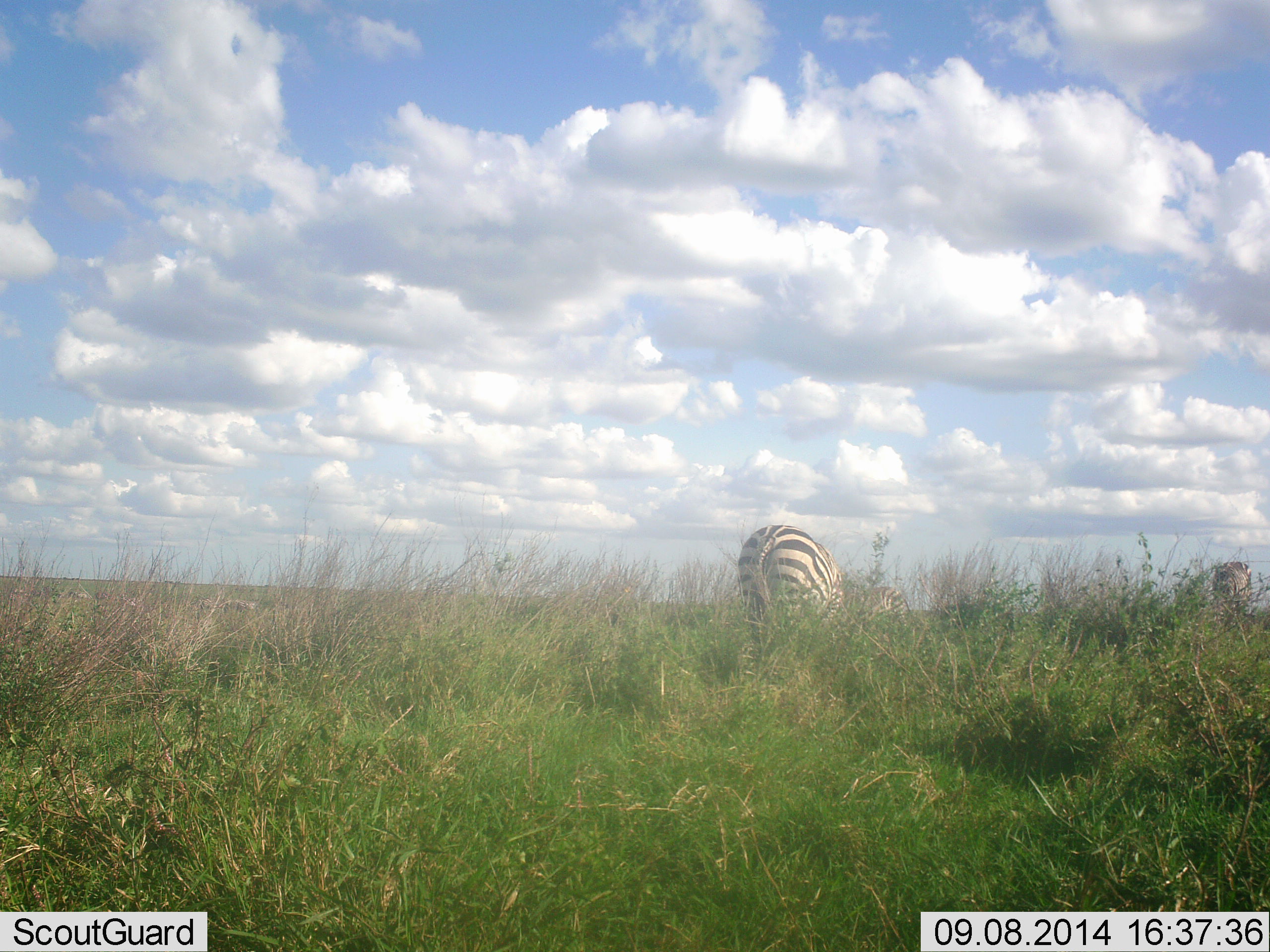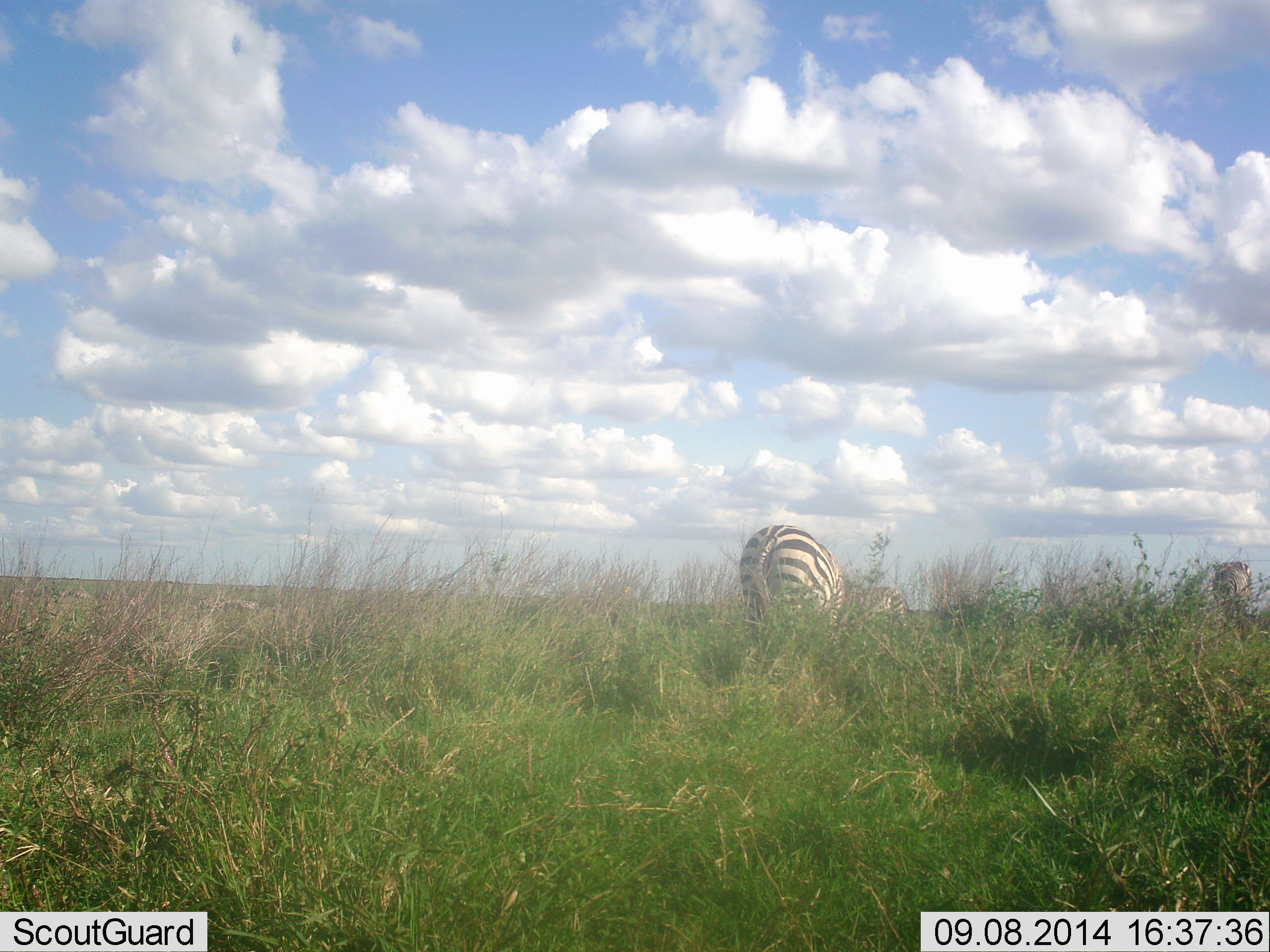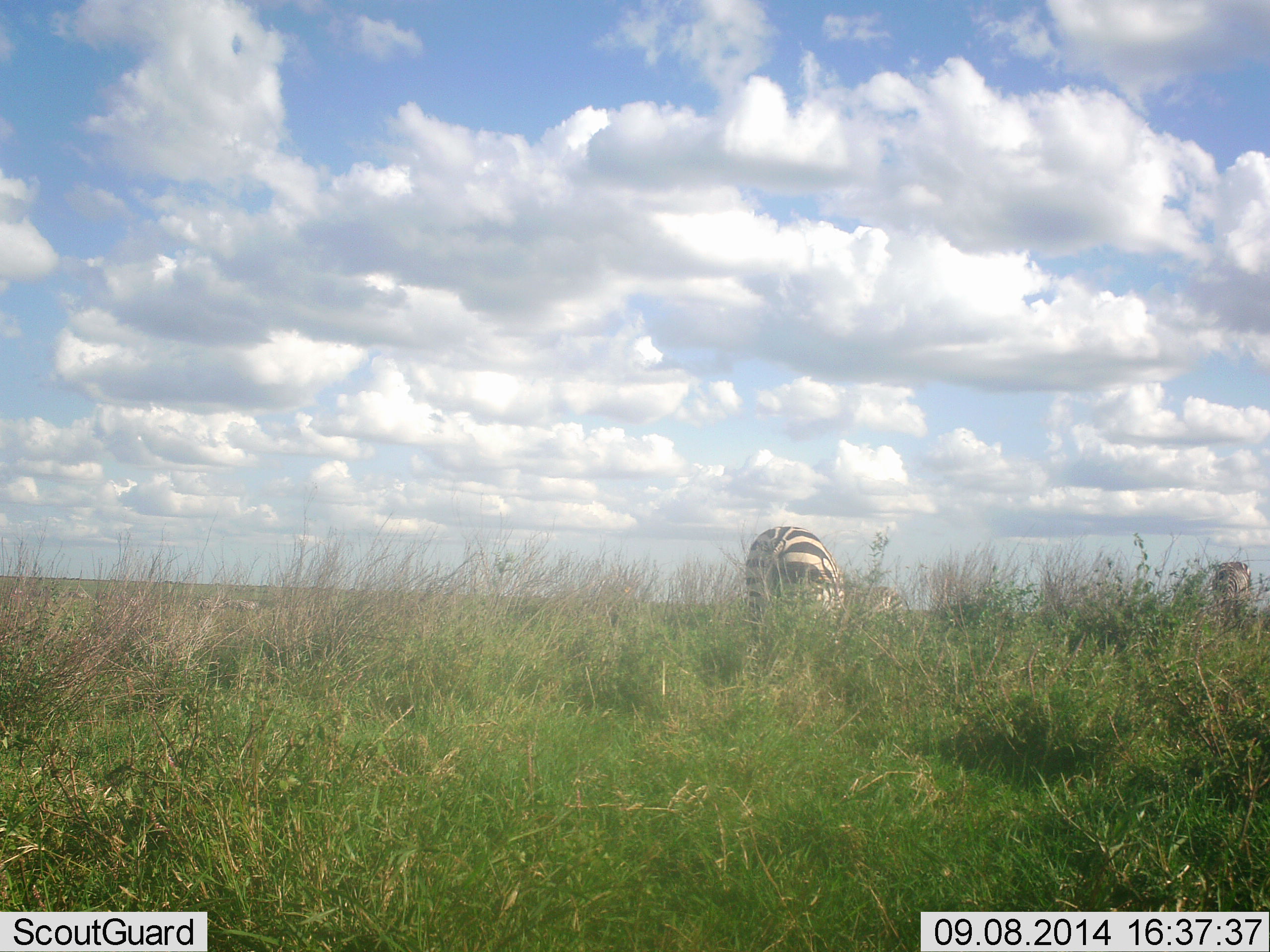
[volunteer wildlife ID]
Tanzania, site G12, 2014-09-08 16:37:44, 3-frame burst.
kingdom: Animalia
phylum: Chordata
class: Mammalia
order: Perissodactyla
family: Equidae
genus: Equus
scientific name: Equus quagga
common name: plains zebra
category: zebra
Zebra (plains zebra) (Equus quagga), count 2. Behavior (volunteer vote fractions): standing 40%, resting 0%, moving 0%, interacting 0%. Young present (vote fraction): 0%. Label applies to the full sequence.